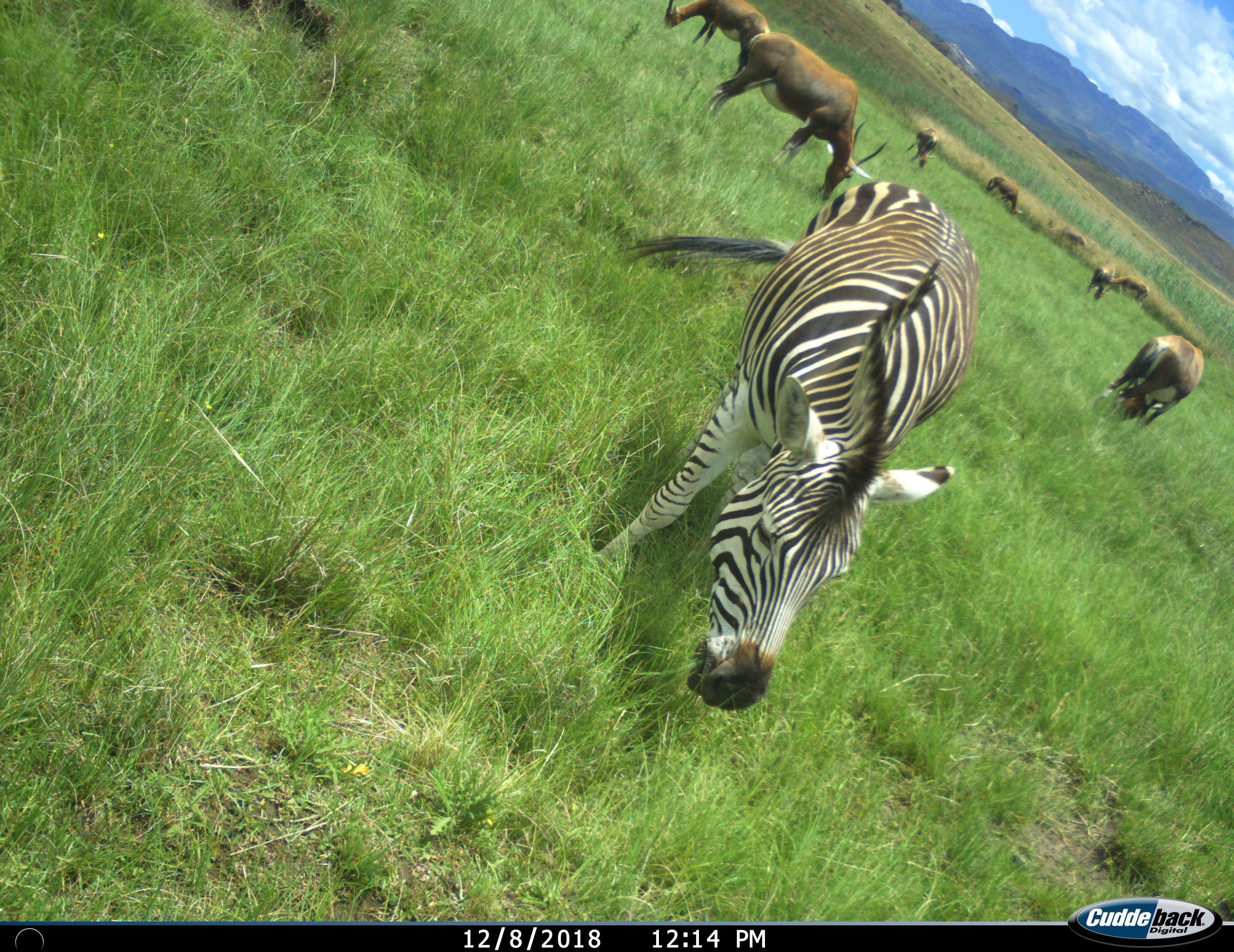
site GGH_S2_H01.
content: unidentified animal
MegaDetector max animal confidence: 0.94